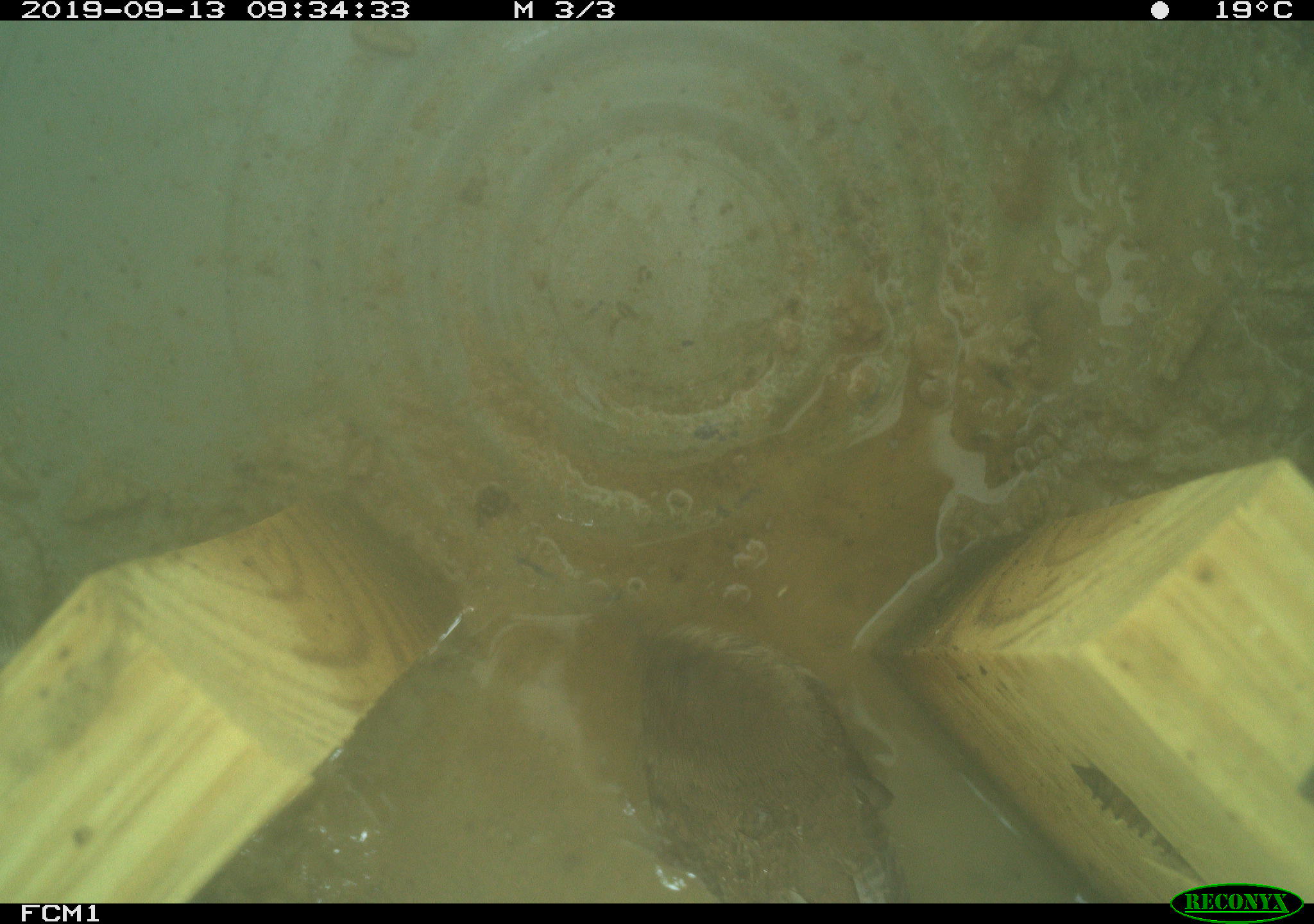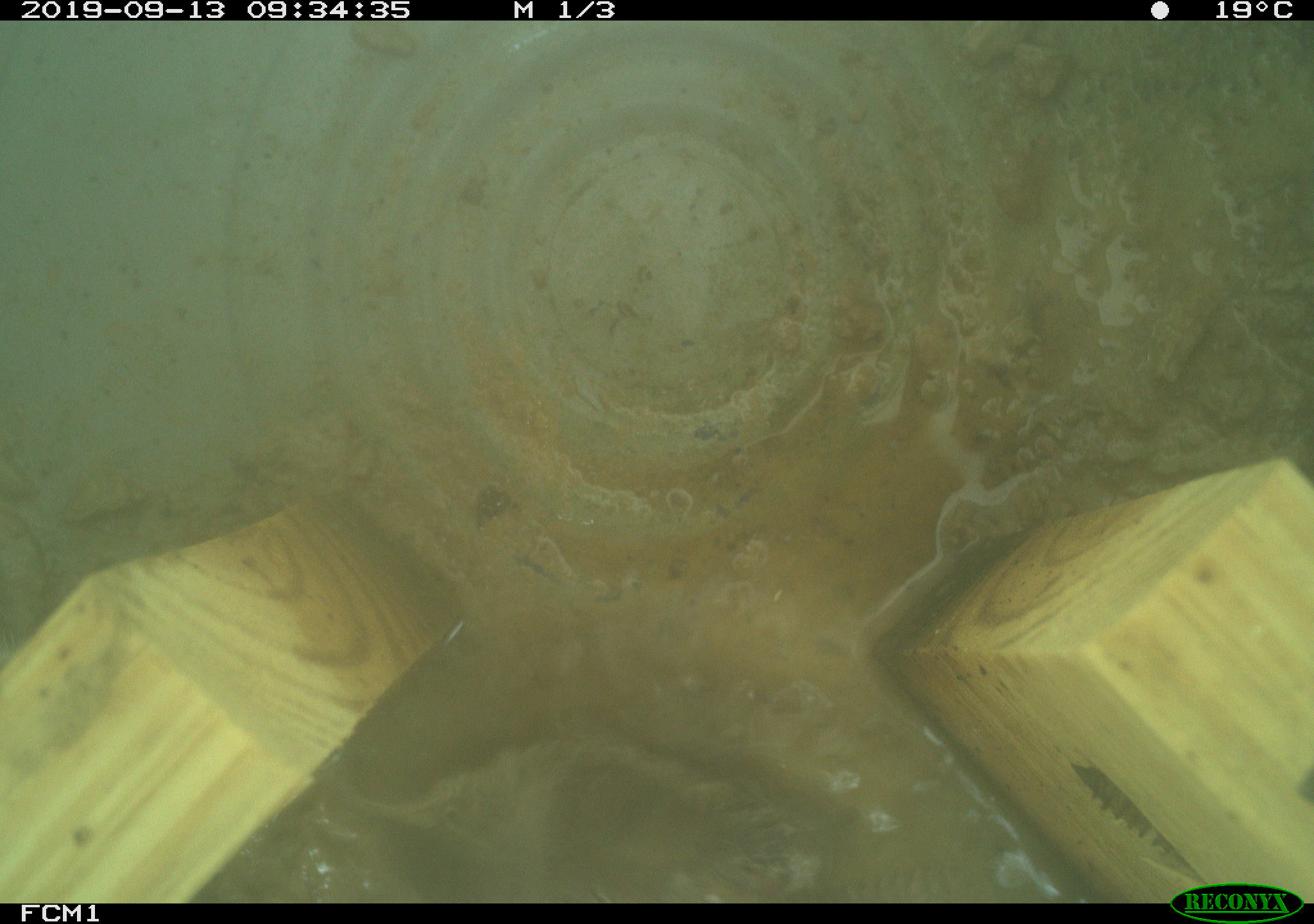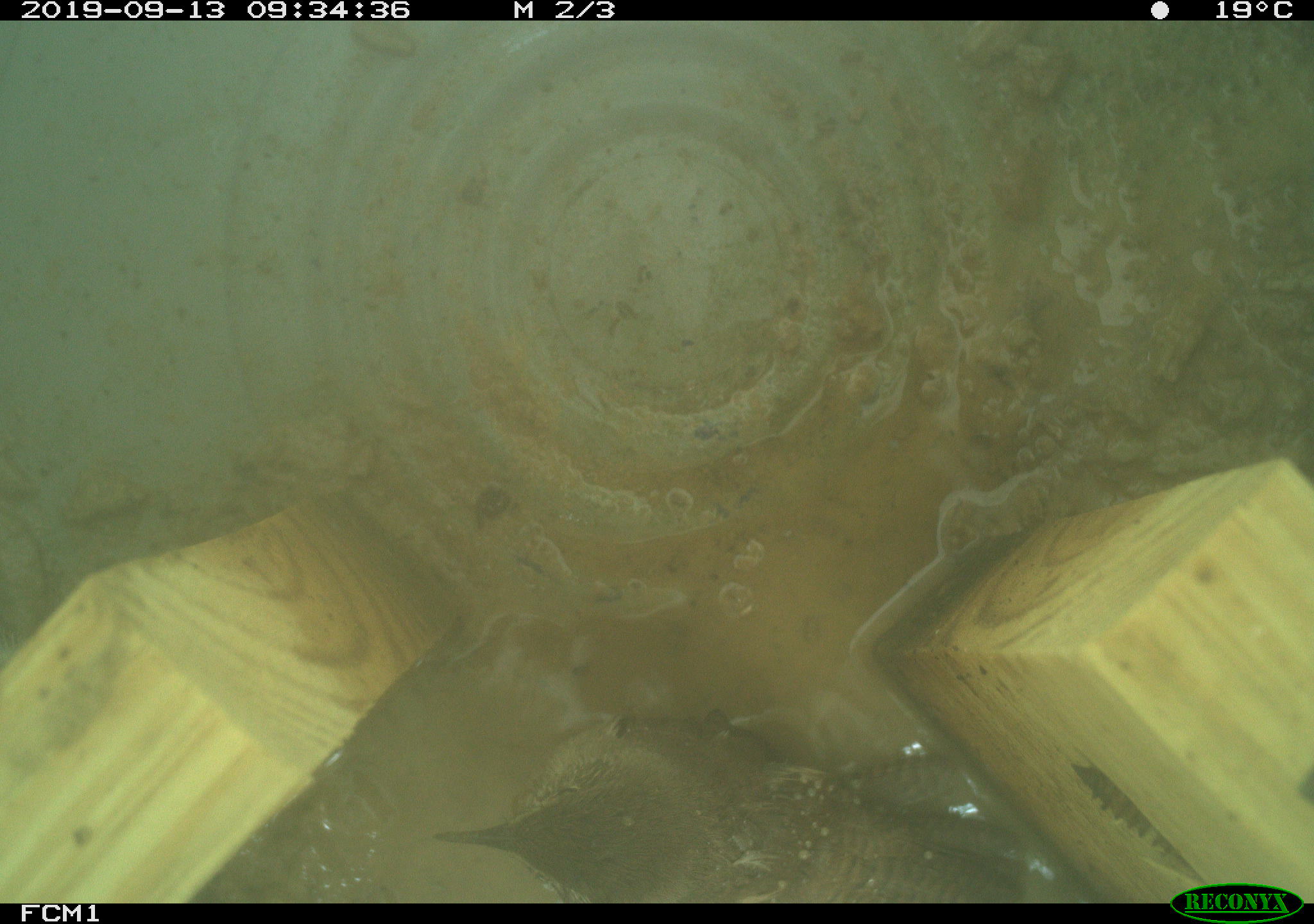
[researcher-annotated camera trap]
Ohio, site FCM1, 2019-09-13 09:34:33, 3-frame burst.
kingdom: Animalia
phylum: Chordata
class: Aves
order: Passeriformes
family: Troglodytidae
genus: Troglodytes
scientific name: Troglodytes aedon aedon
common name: northern house wren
Northern house wren (Troglodytes aedon aedon).